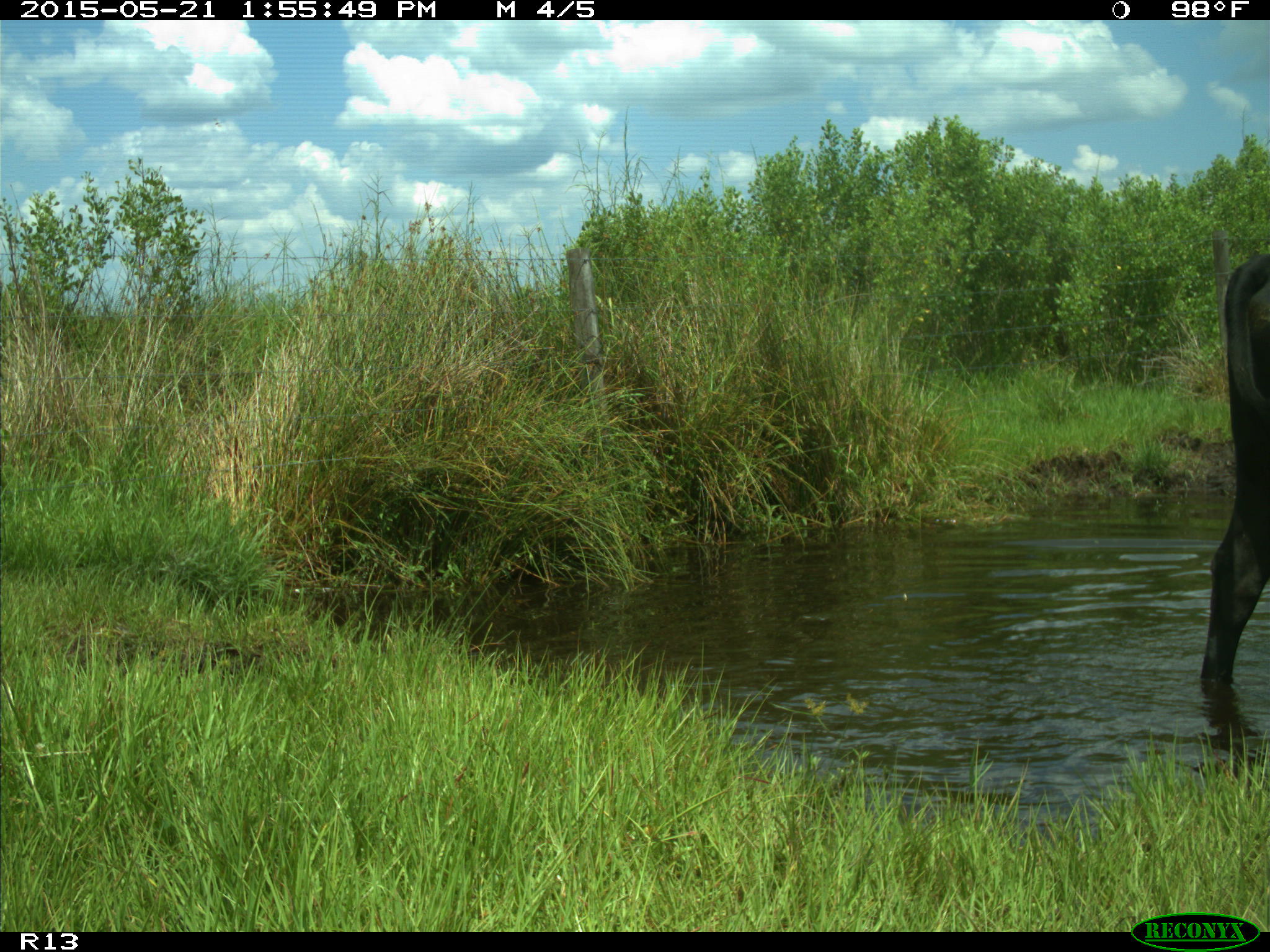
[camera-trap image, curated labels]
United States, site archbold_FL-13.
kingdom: Animalia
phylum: Chordata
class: Mammalia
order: Artiodactyla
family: Bovidae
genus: Bos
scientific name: Bos taurus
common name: domestic cow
Bos taurus (domestic cow).